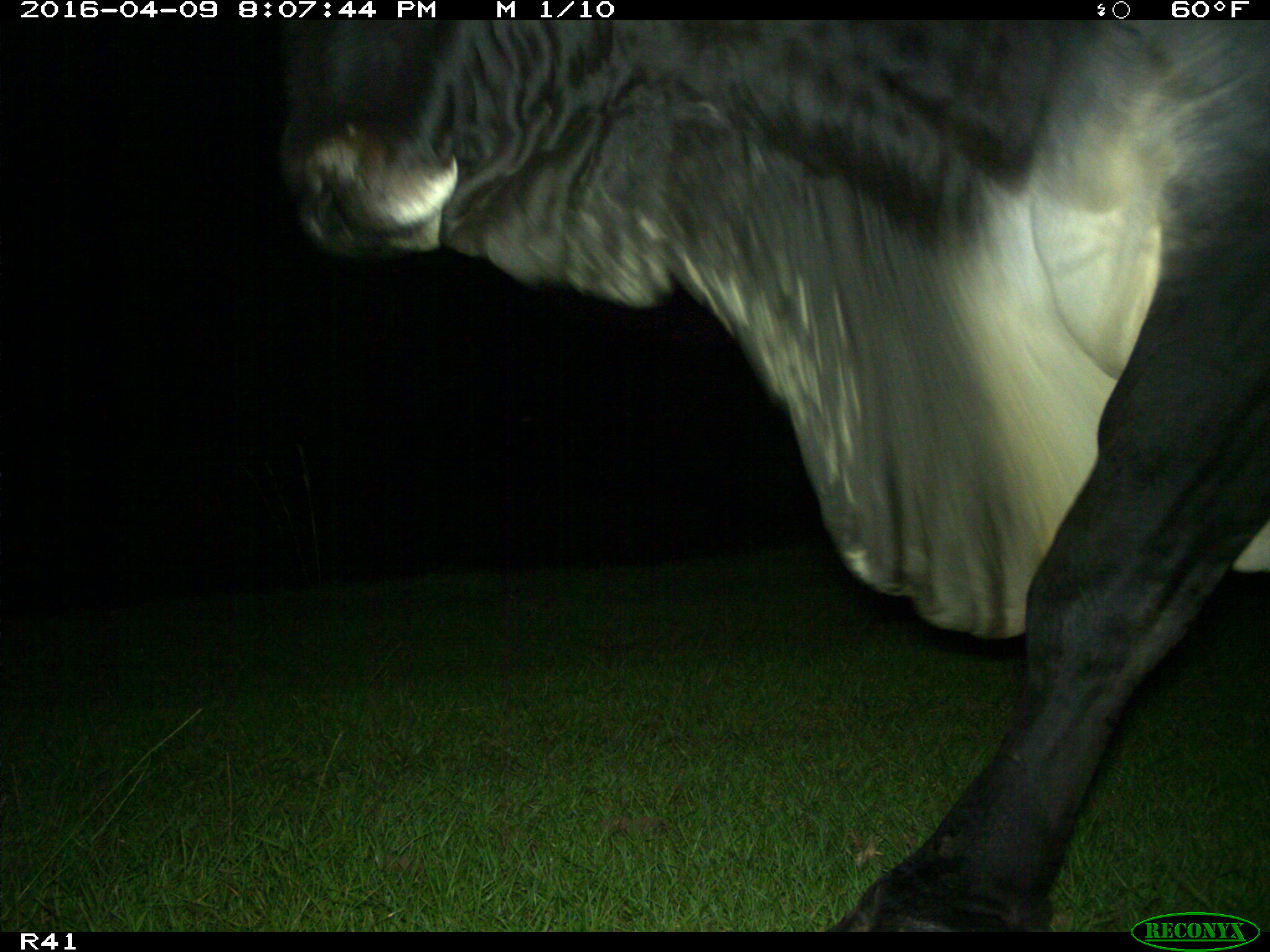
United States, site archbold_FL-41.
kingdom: Animalia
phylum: Chordata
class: Mammalia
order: Artiodactyla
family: Bovidae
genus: Bos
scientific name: Bos taurus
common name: domestic cow